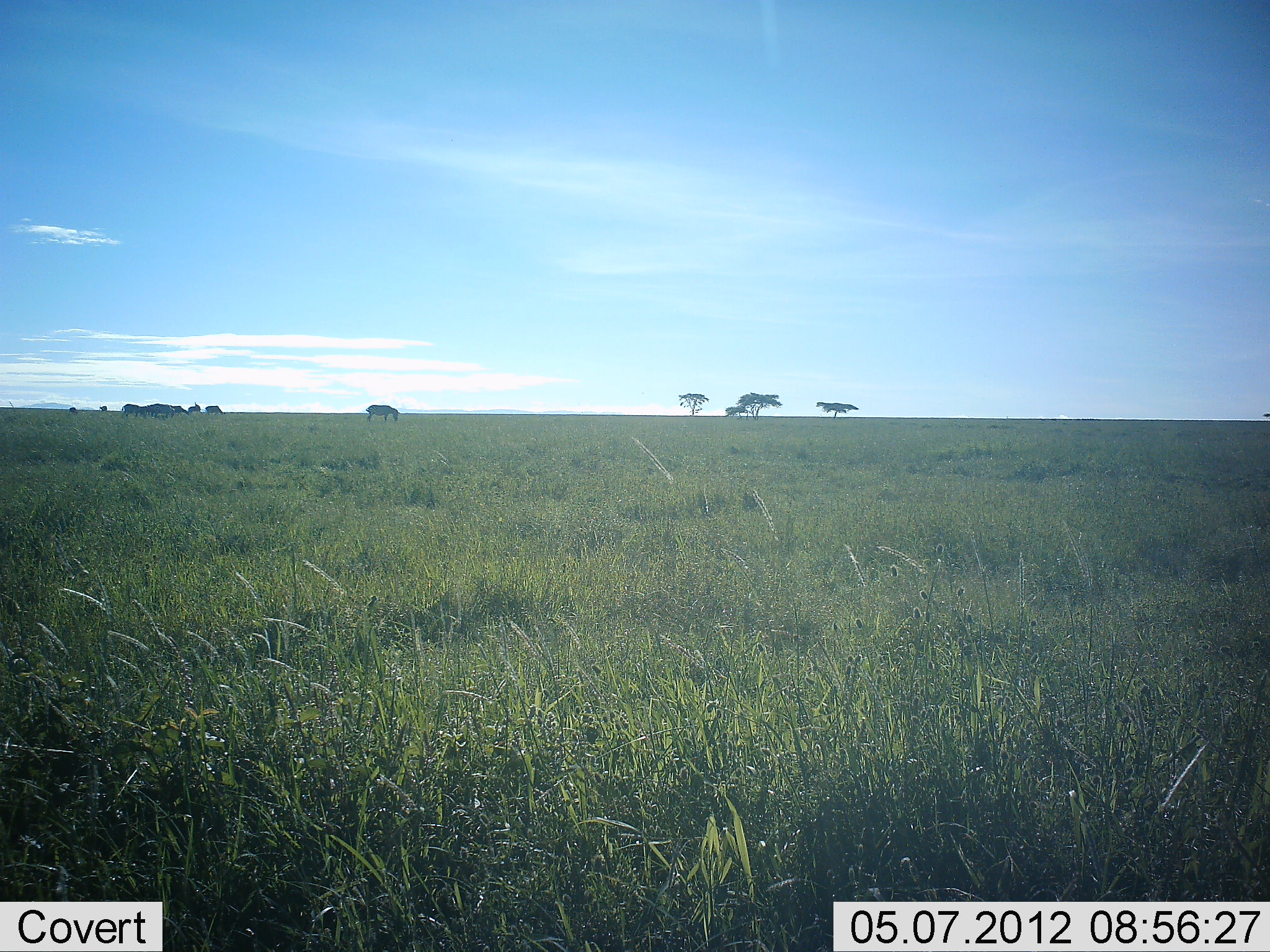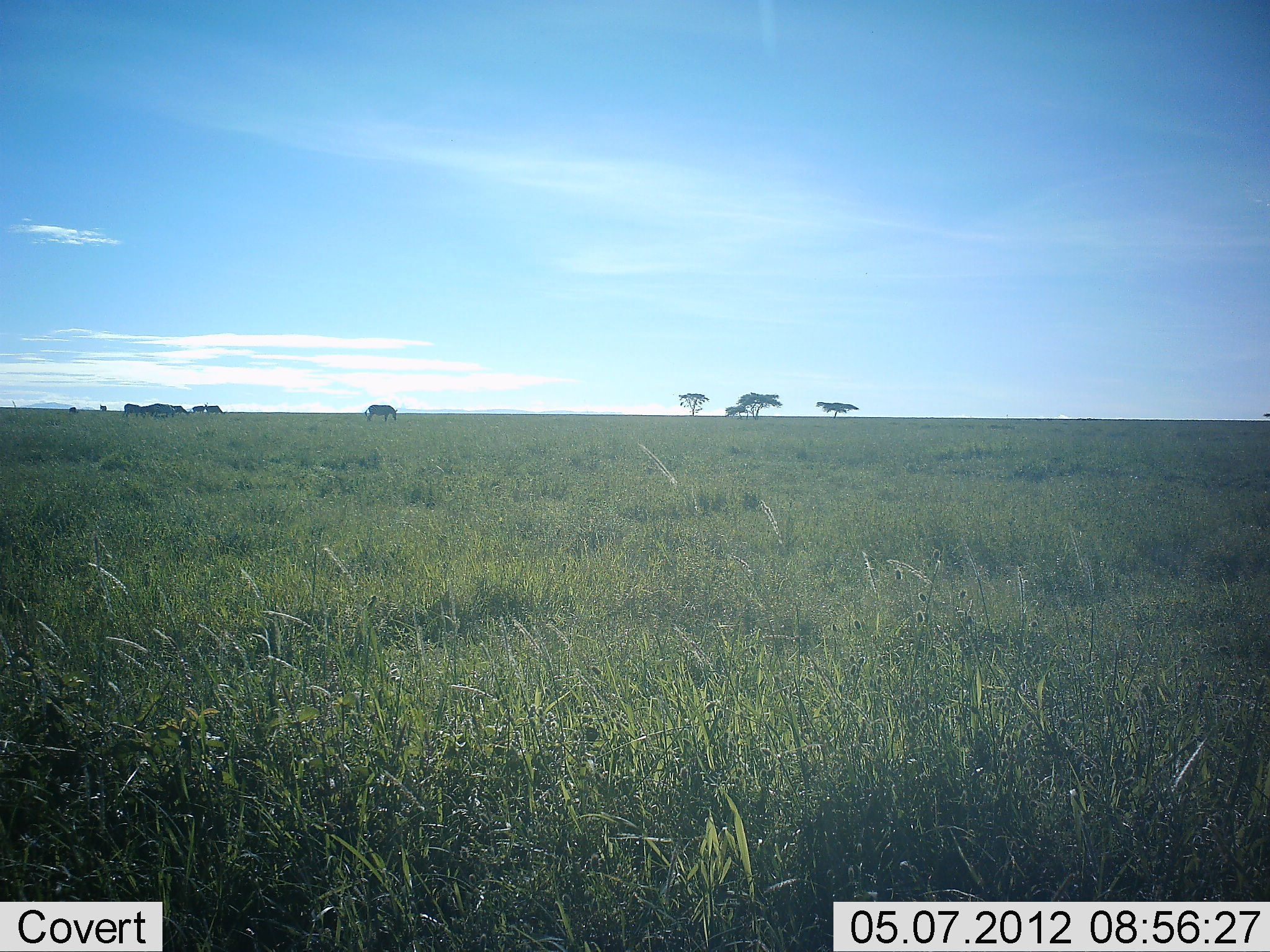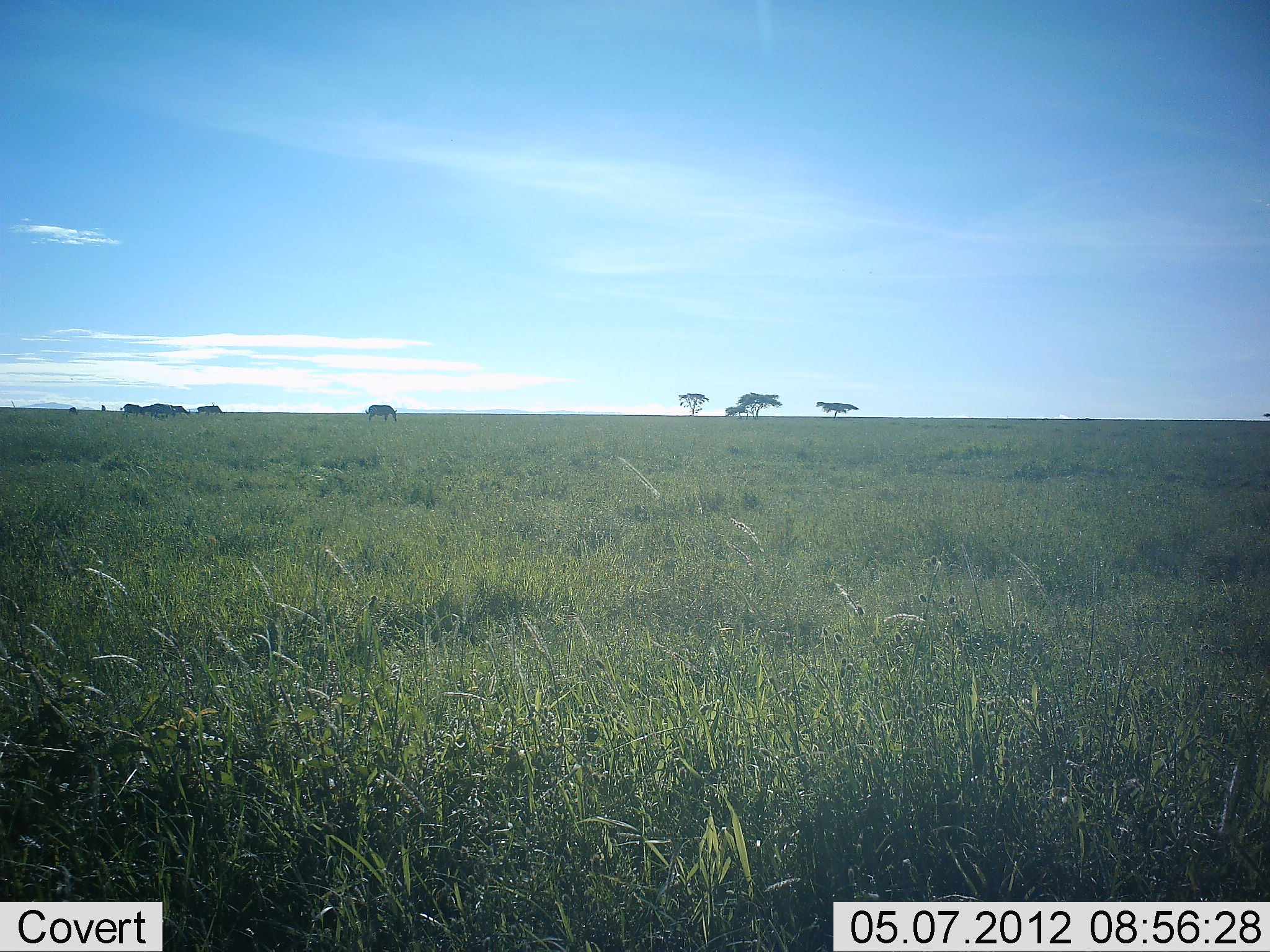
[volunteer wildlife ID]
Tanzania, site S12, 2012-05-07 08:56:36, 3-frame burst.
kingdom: Animalia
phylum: Chordata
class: Mammalia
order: Perissodactyla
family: Equidae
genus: Equus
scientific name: Equus quagga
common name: plains zebra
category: zebra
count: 6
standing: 33%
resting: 0%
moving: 22%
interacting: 0%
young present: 0%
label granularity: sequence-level